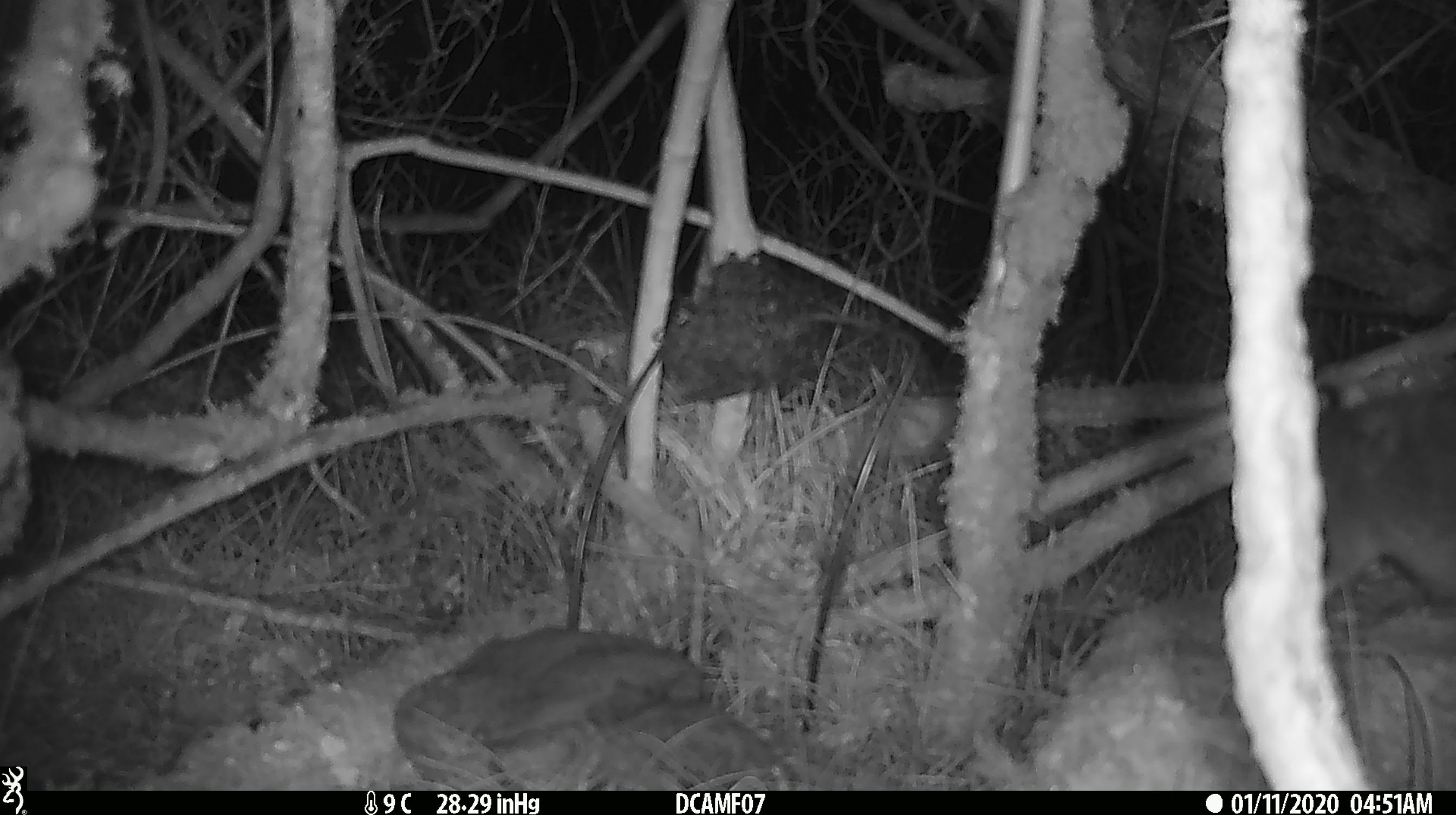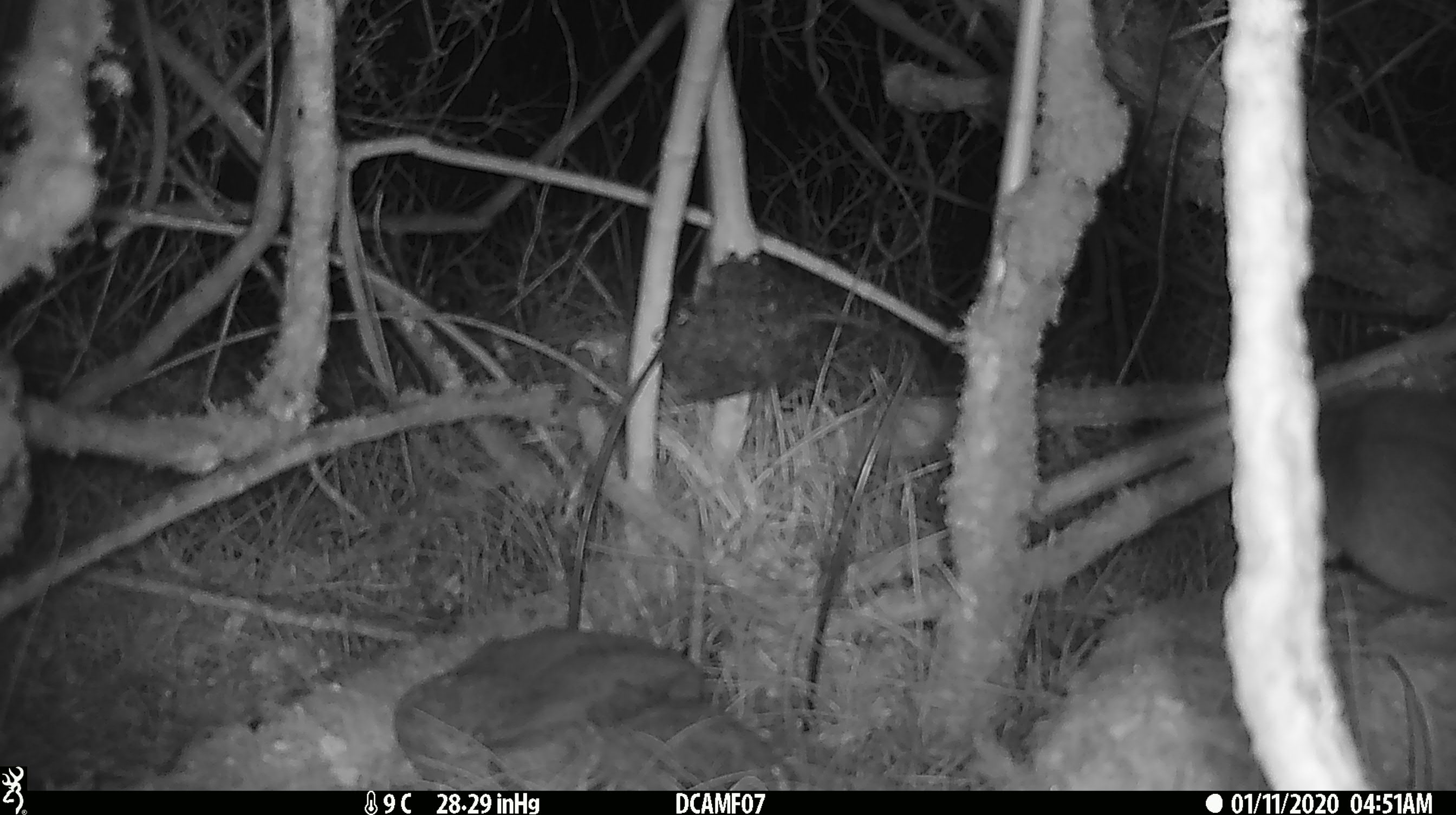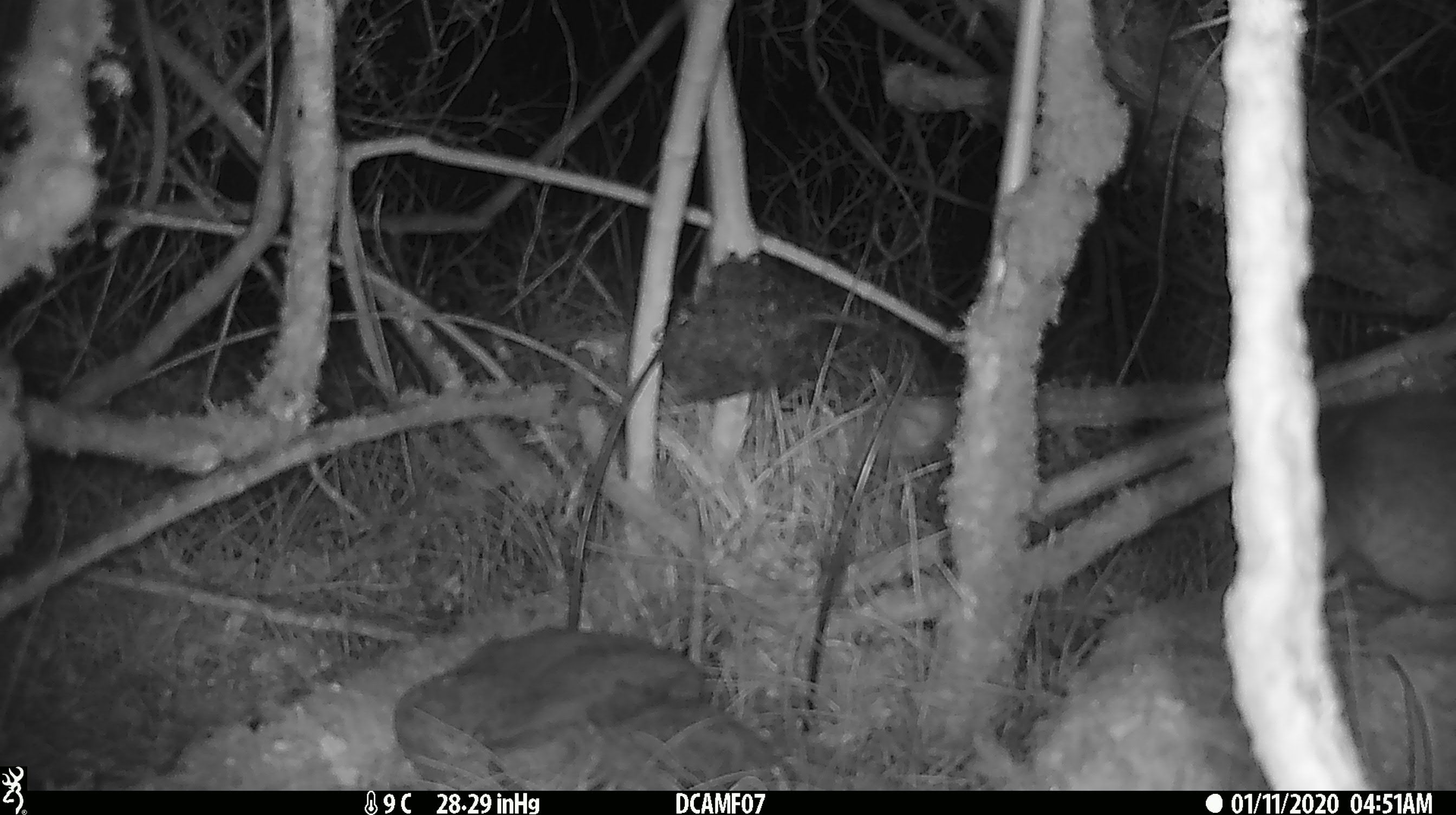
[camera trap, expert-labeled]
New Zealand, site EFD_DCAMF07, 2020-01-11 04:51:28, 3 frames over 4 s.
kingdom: Animalia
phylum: Chordata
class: Mammalia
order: Rodentia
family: Muridae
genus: Rattus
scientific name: Rattus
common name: rat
Rat (Rattus).